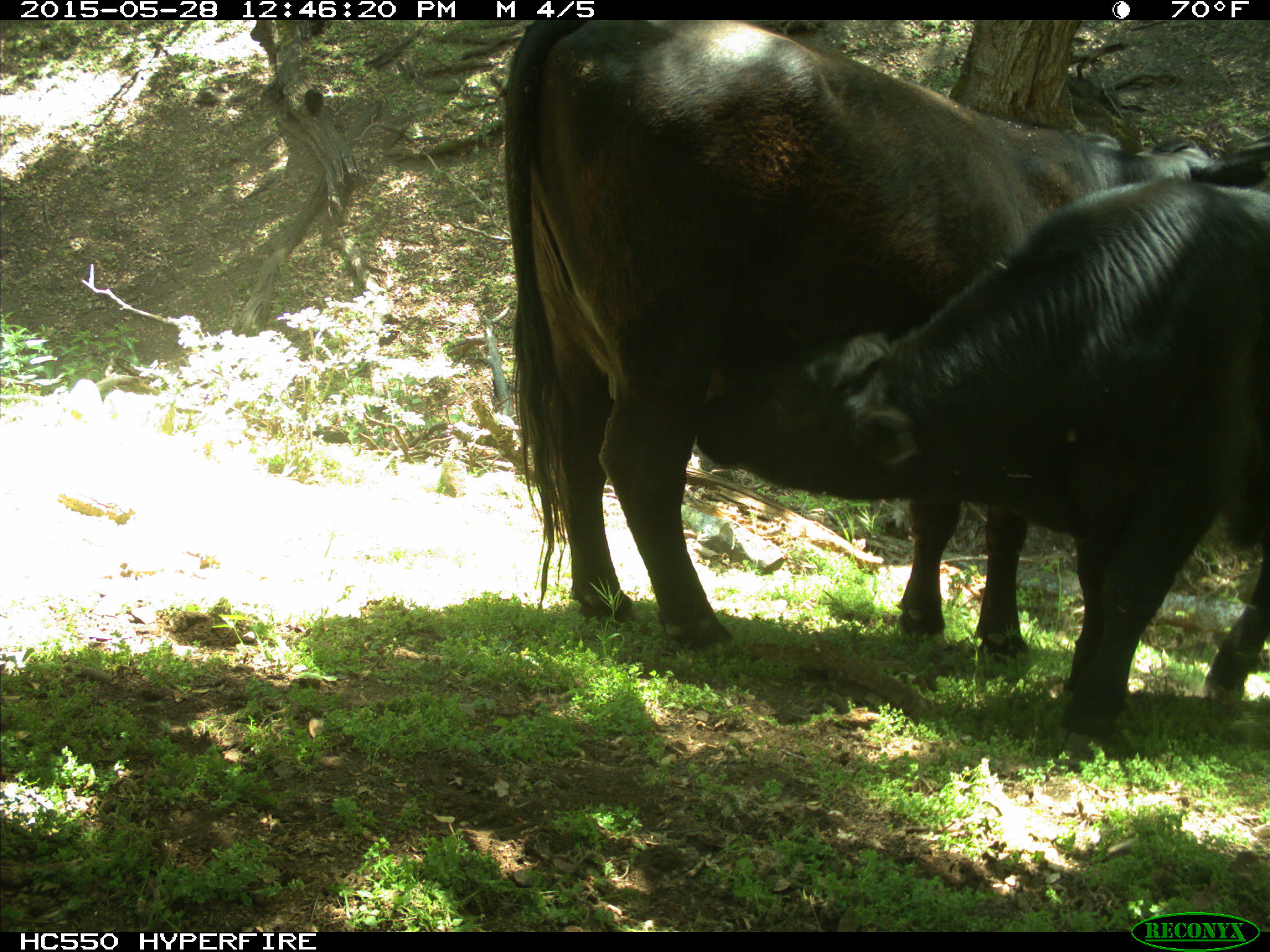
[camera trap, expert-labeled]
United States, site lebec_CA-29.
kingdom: Animalia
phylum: Chordata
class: Mammalia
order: Artiodactyla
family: Bovidae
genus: Bos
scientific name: Bos taurus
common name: domestic cow